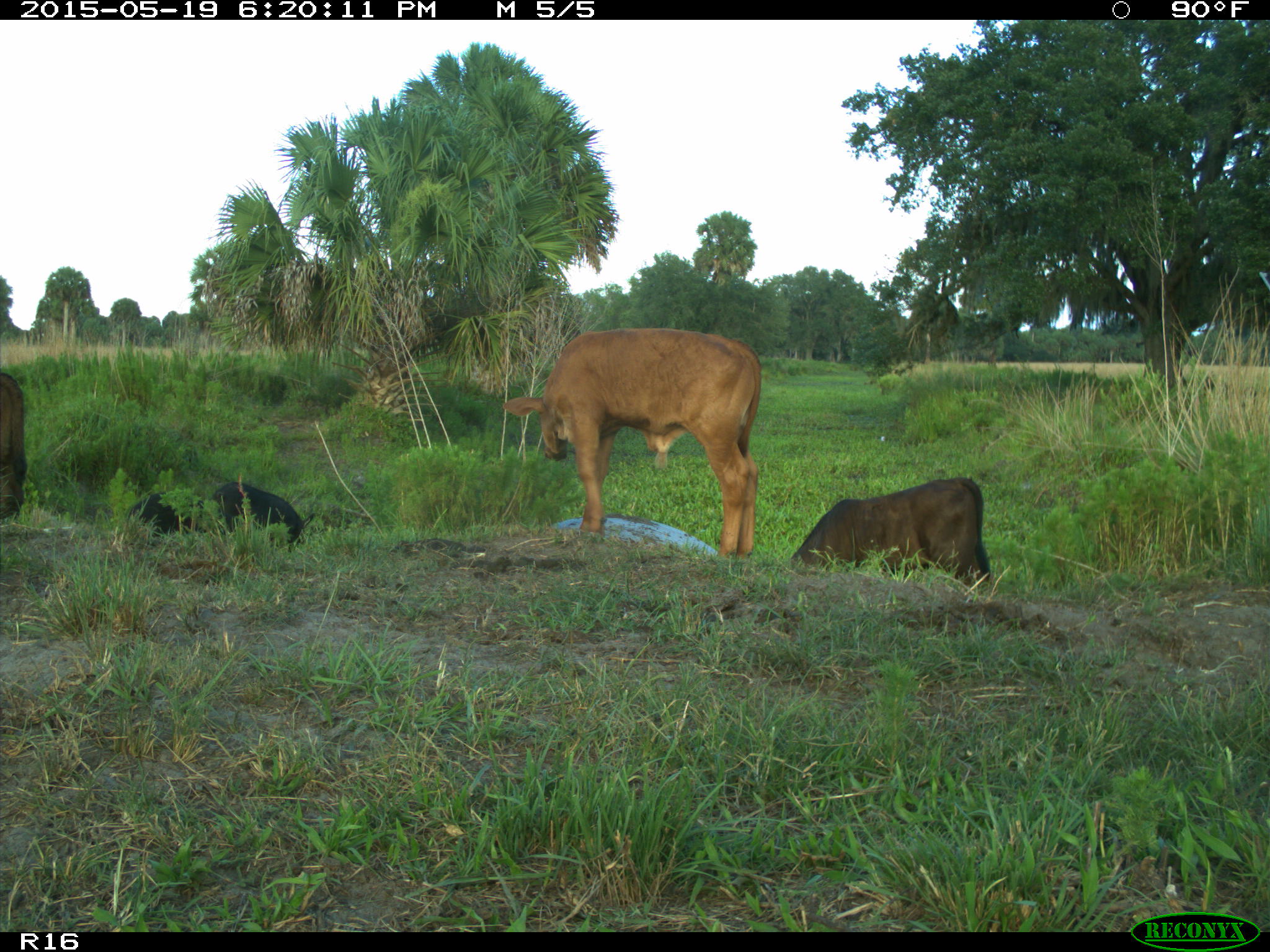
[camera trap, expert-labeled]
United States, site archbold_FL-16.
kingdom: Animalia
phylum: Chordata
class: Mammalia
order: Artiodactyla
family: Suidae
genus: Sus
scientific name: Sus scrofa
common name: wild boar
Sus scrofa (wild boar).